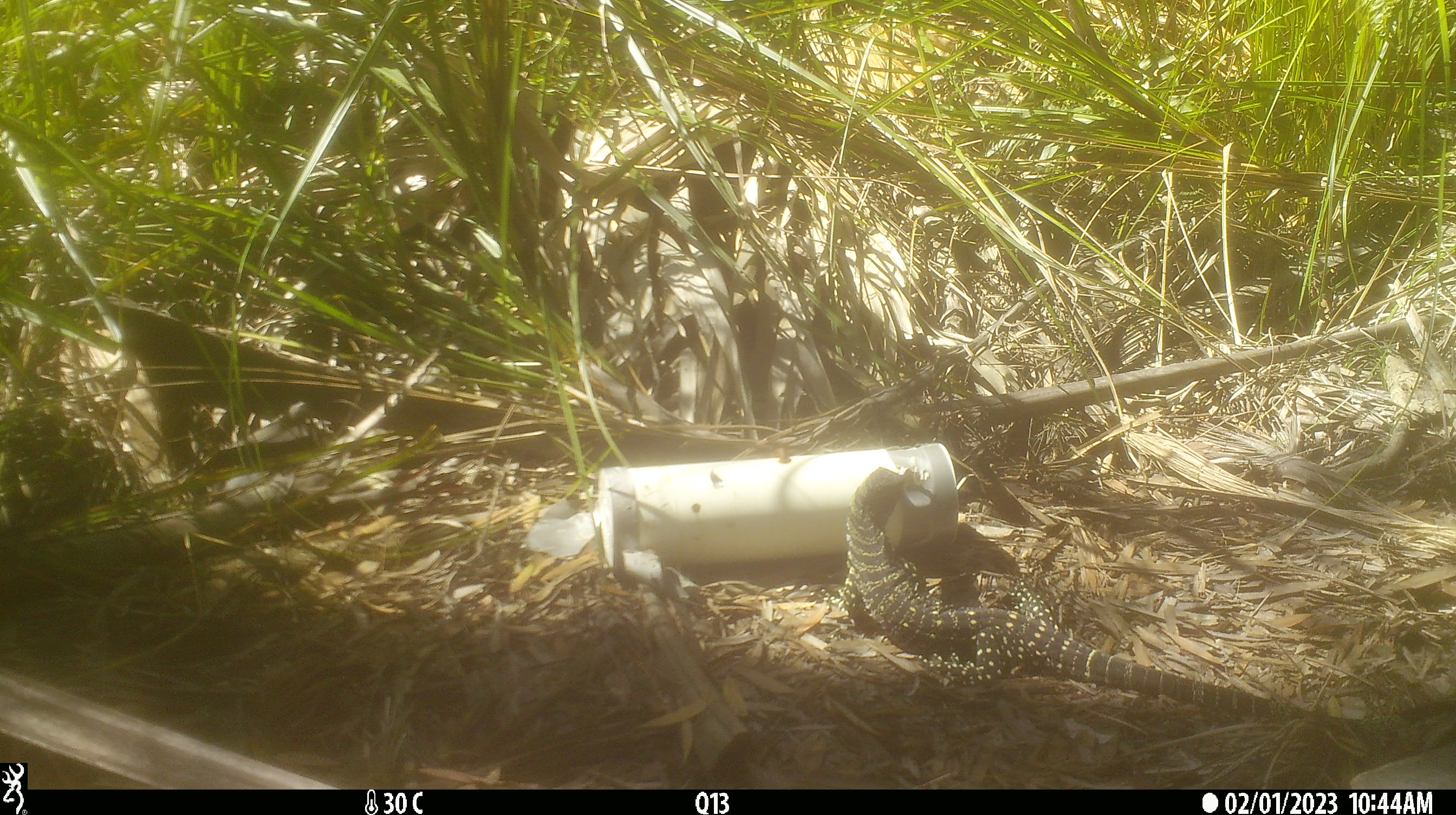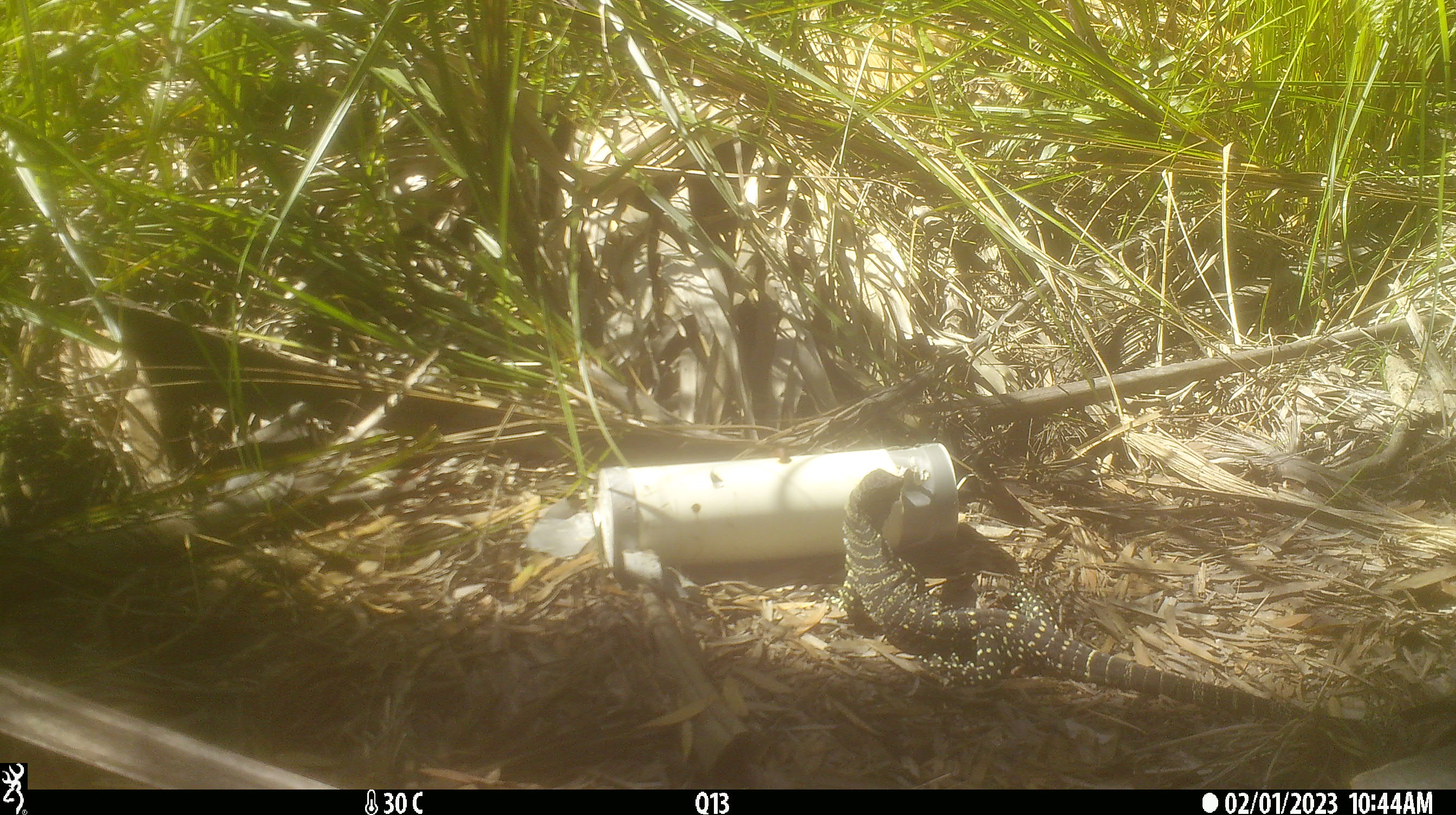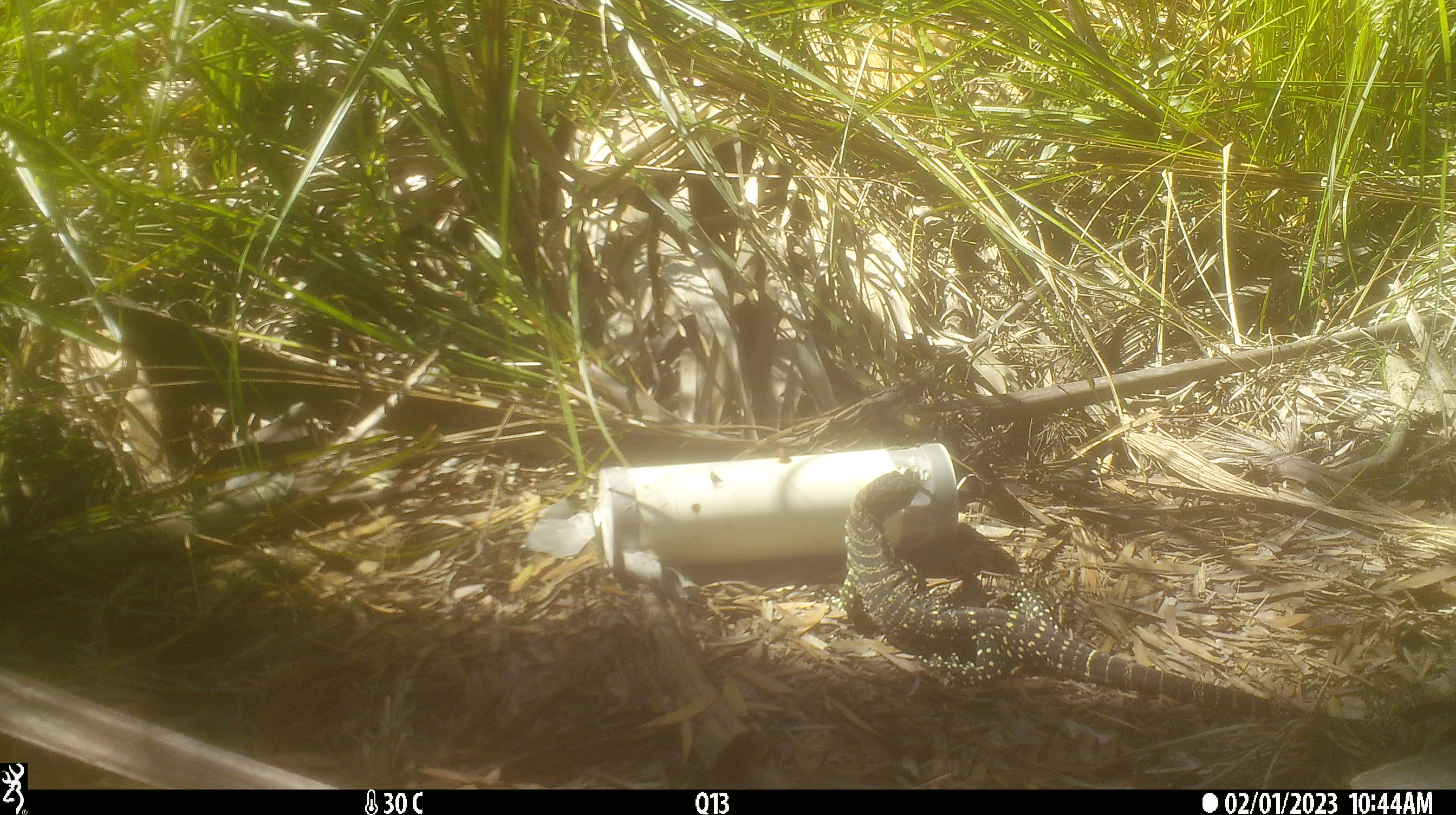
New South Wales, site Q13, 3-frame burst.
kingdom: Animalia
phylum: Chordata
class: Reptilia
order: Squamata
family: Varanidae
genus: Varanus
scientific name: Varanus varius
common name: lace monitor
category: goanna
Goanna (lace monitor) (Varanus varius).